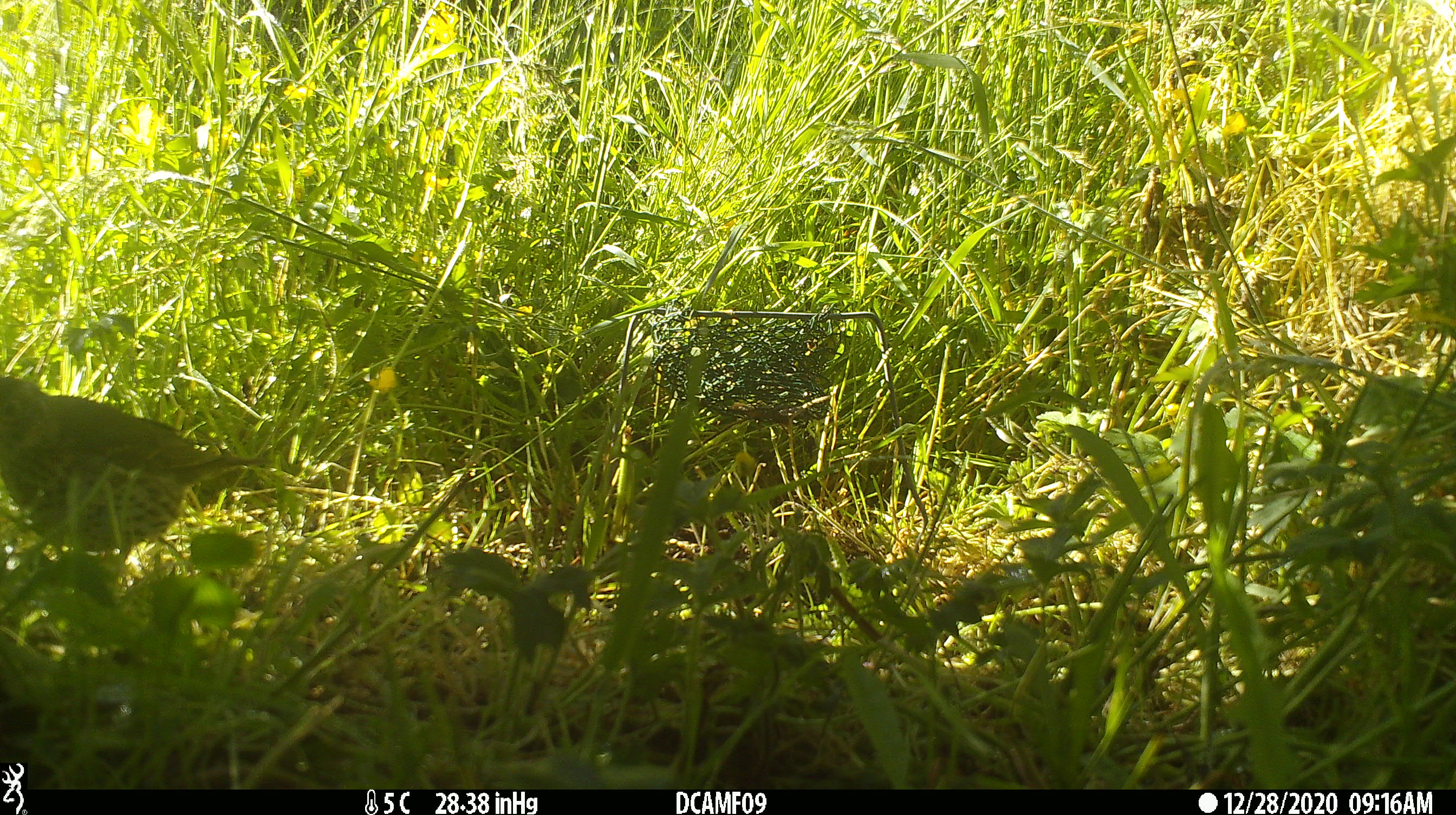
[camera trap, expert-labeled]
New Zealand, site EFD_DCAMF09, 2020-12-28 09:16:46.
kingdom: Animalia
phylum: Chordata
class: Aves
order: Passeriformes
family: Turdidae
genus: Turdus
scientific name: Turdus philomelos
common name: song thrush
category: thrush